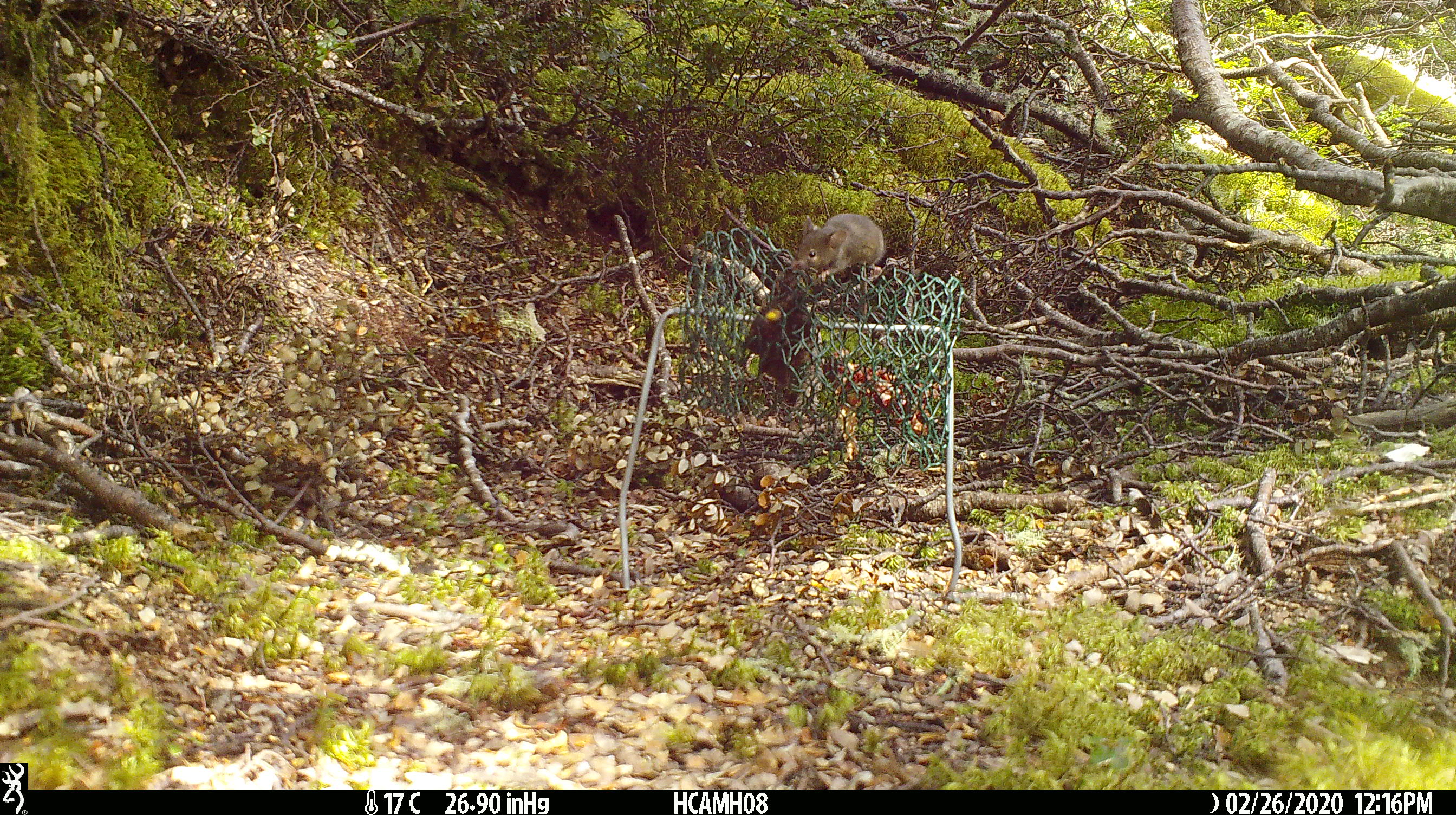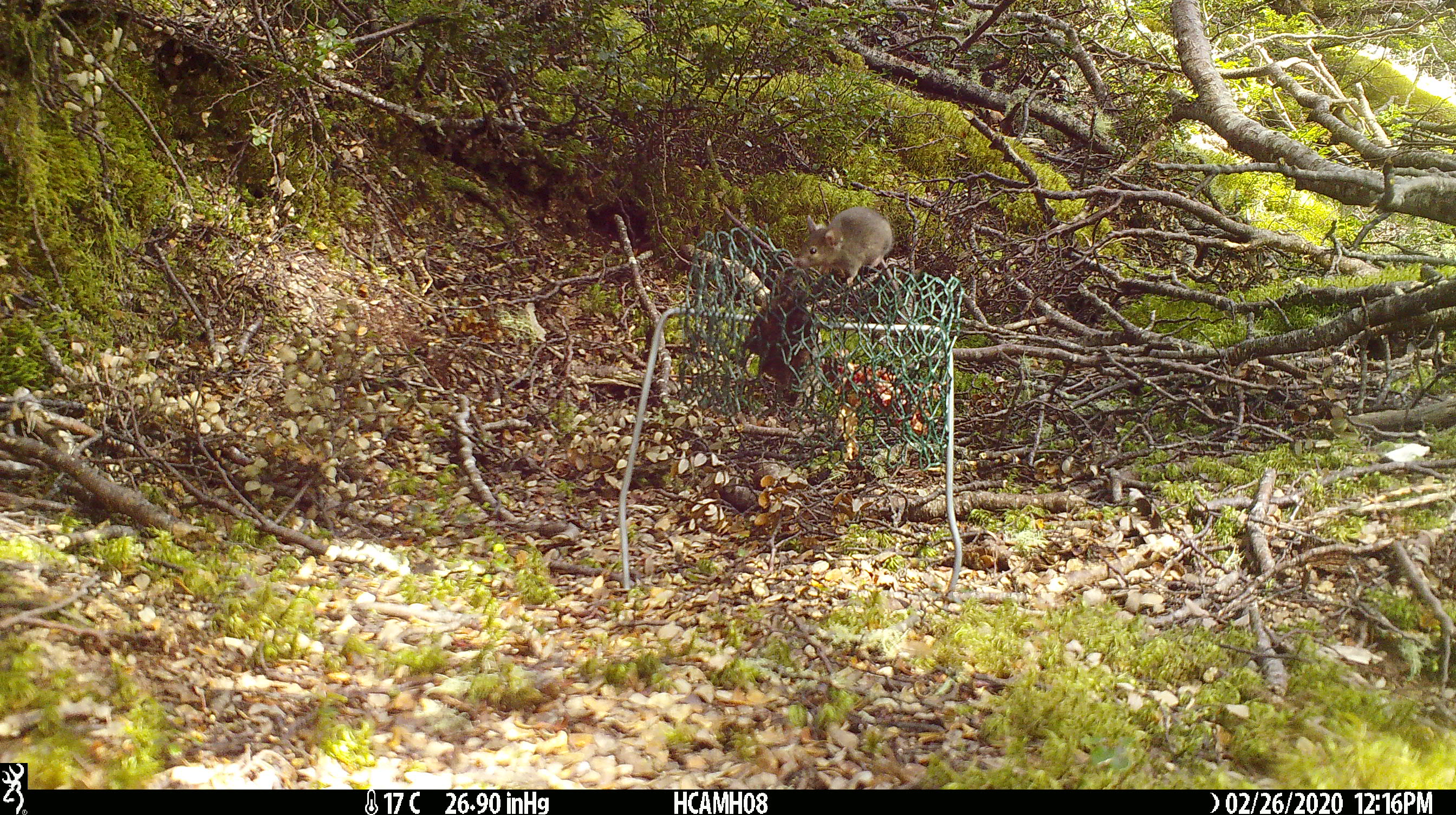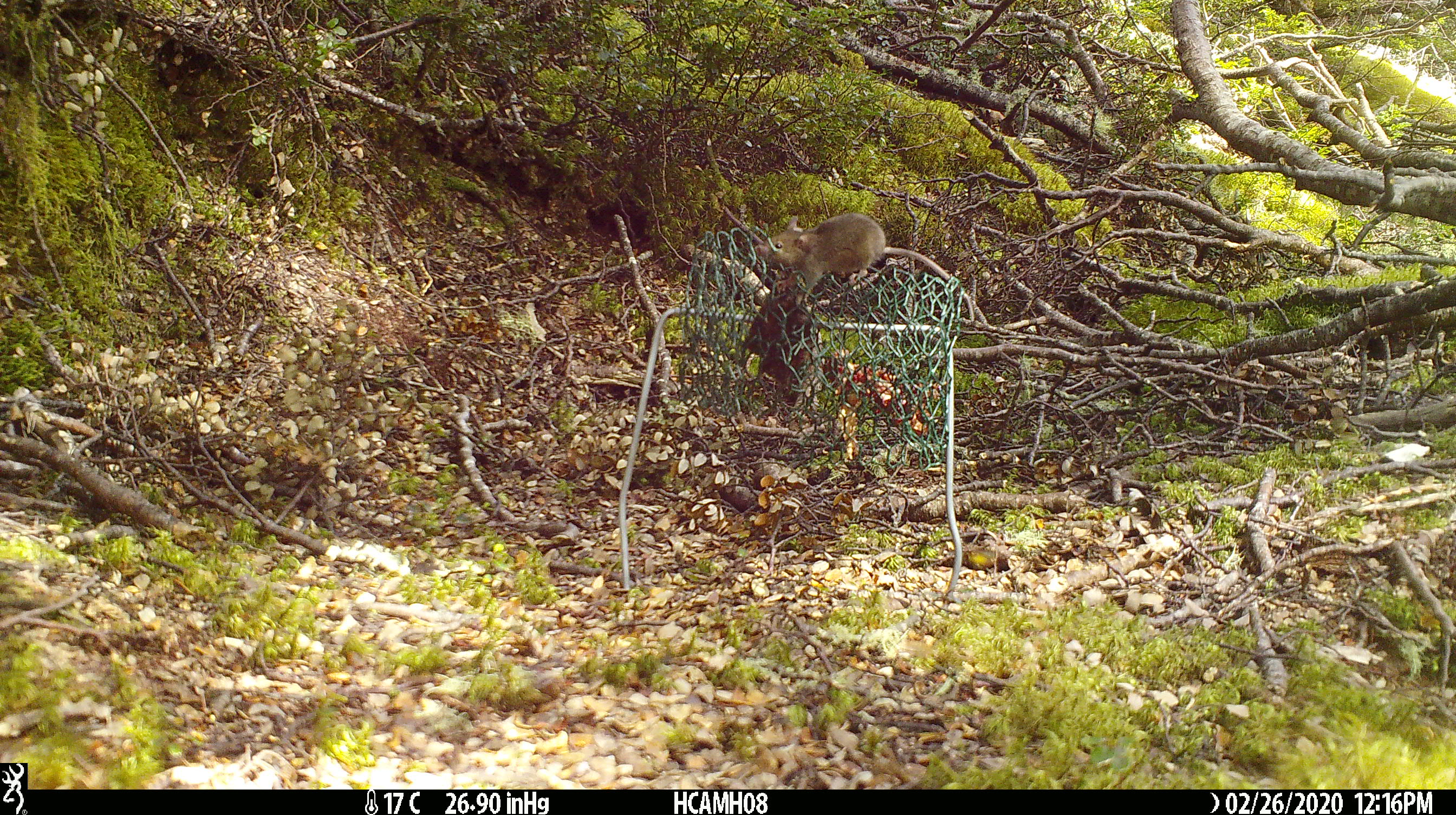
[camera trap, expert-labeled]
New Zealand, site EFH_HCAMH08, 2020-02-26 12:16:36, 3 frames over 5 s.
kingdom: Animalia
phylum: Chordata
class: Mammalia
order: Rodentia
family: Muridae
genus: Mus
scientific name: Mus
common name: mouse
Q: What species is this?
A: Mouse (Mus).